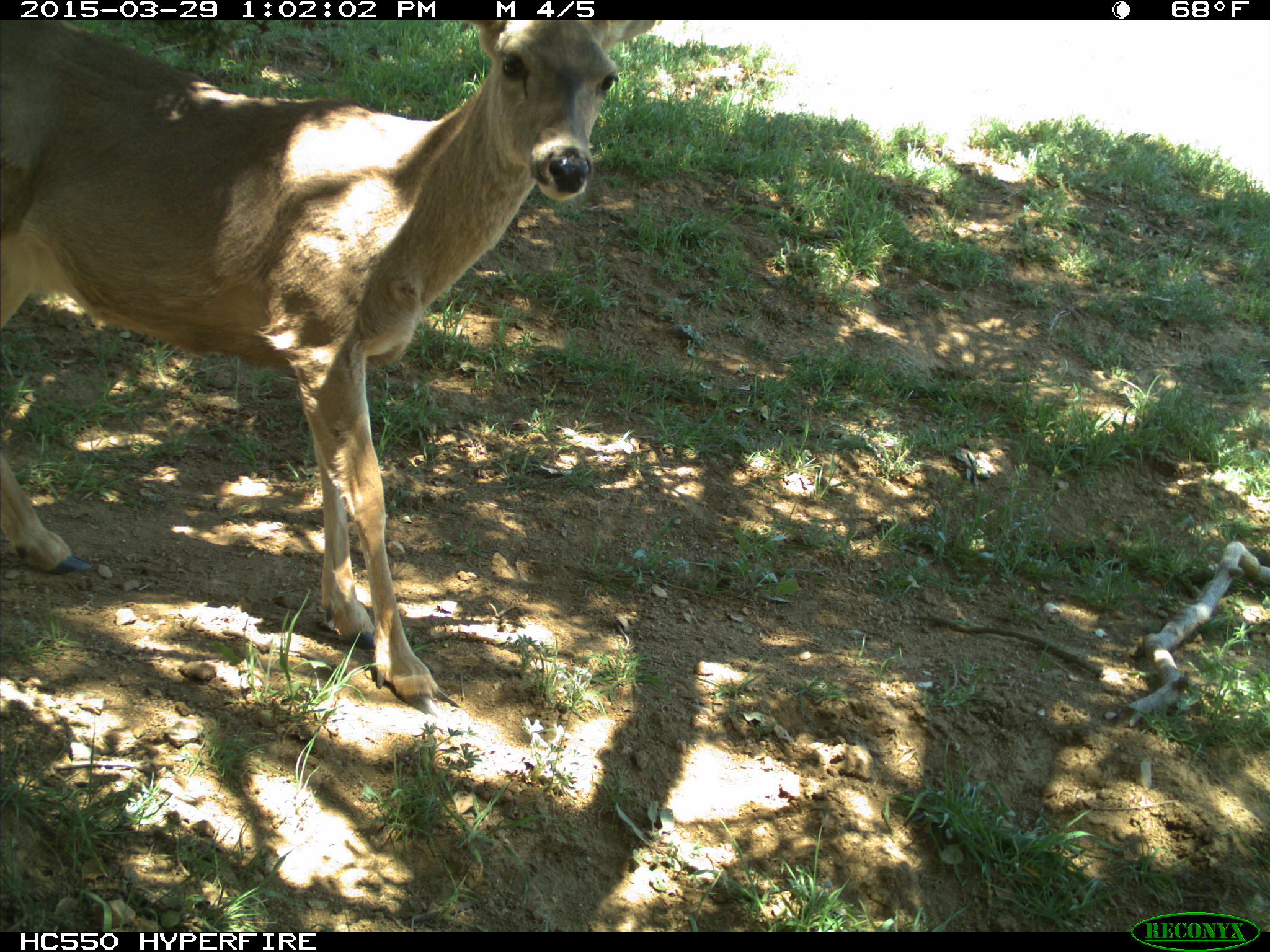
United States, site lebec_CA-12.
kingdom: Animalia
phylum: Chordata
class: Mammalia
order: Artiodactyla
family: Cervidae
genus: Odocoileus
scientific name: Odocoileus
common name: deer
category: unidentified deer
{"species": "unidentified deer (deer) (Odocoileus)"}